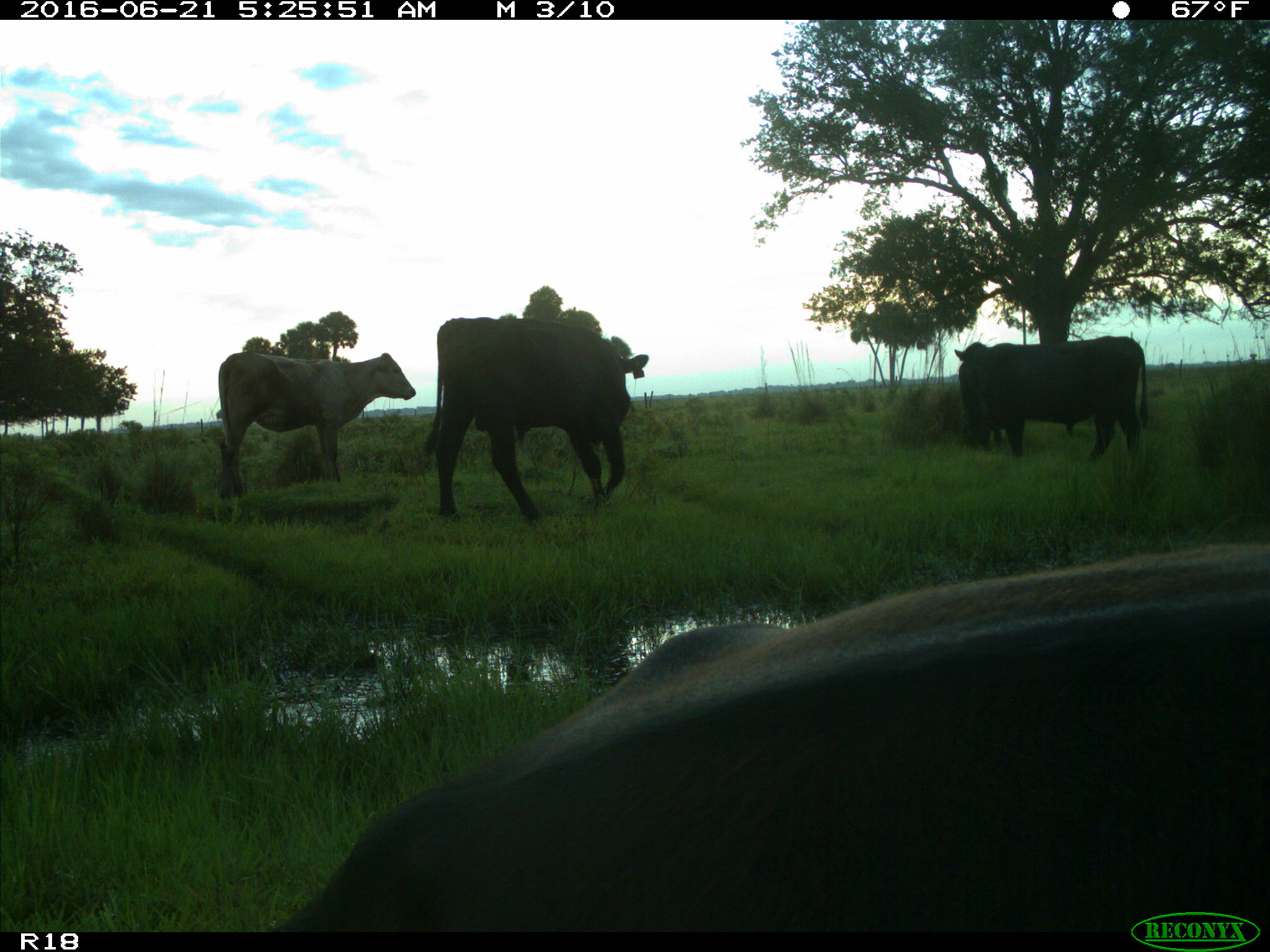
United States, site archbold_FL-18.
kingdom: Animalia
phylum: Chordata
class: Mammalia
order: Artiodactyla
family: Bovidae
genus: Bos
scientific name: Bos taurus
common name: domestic cow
Bos taurus (domestic cow).